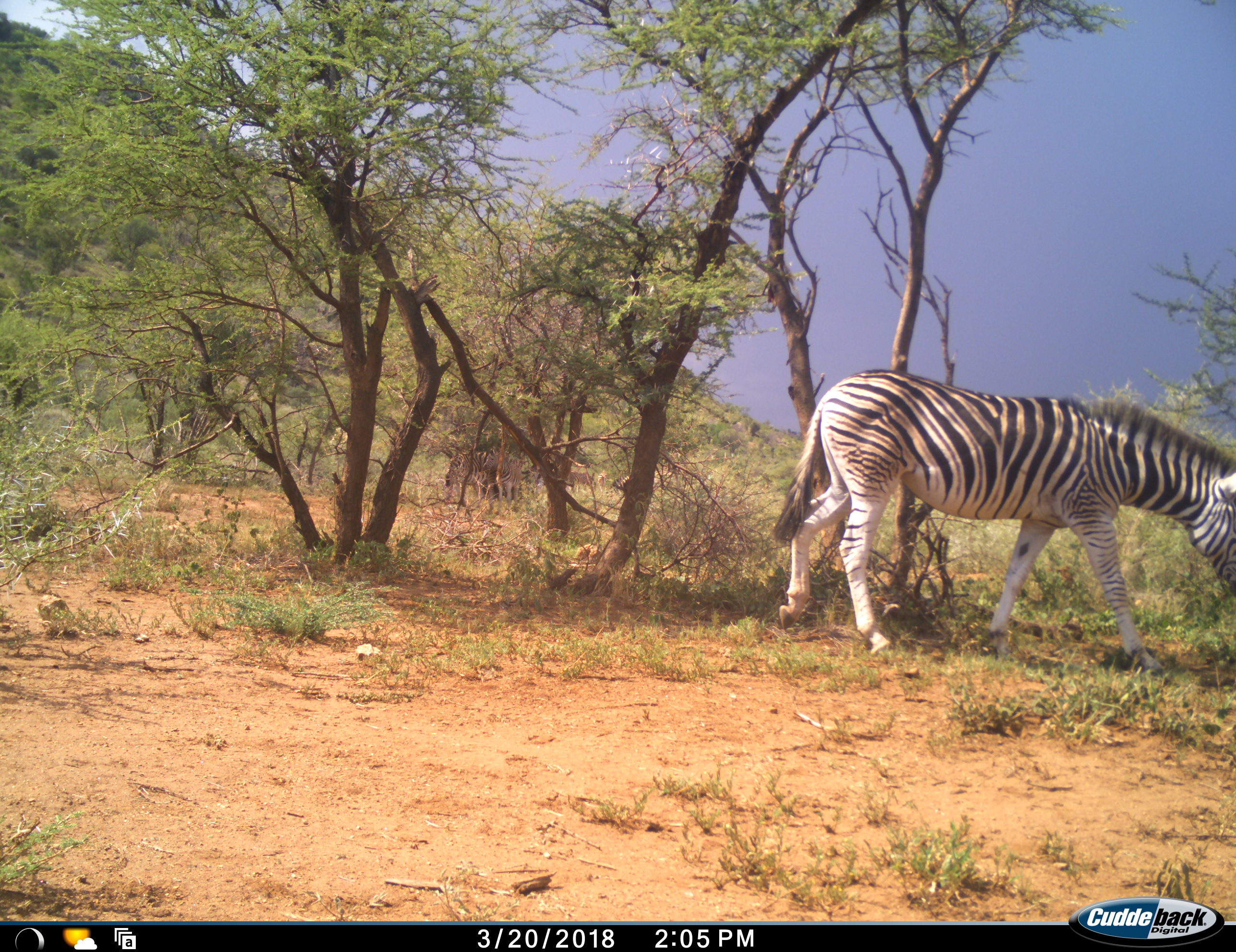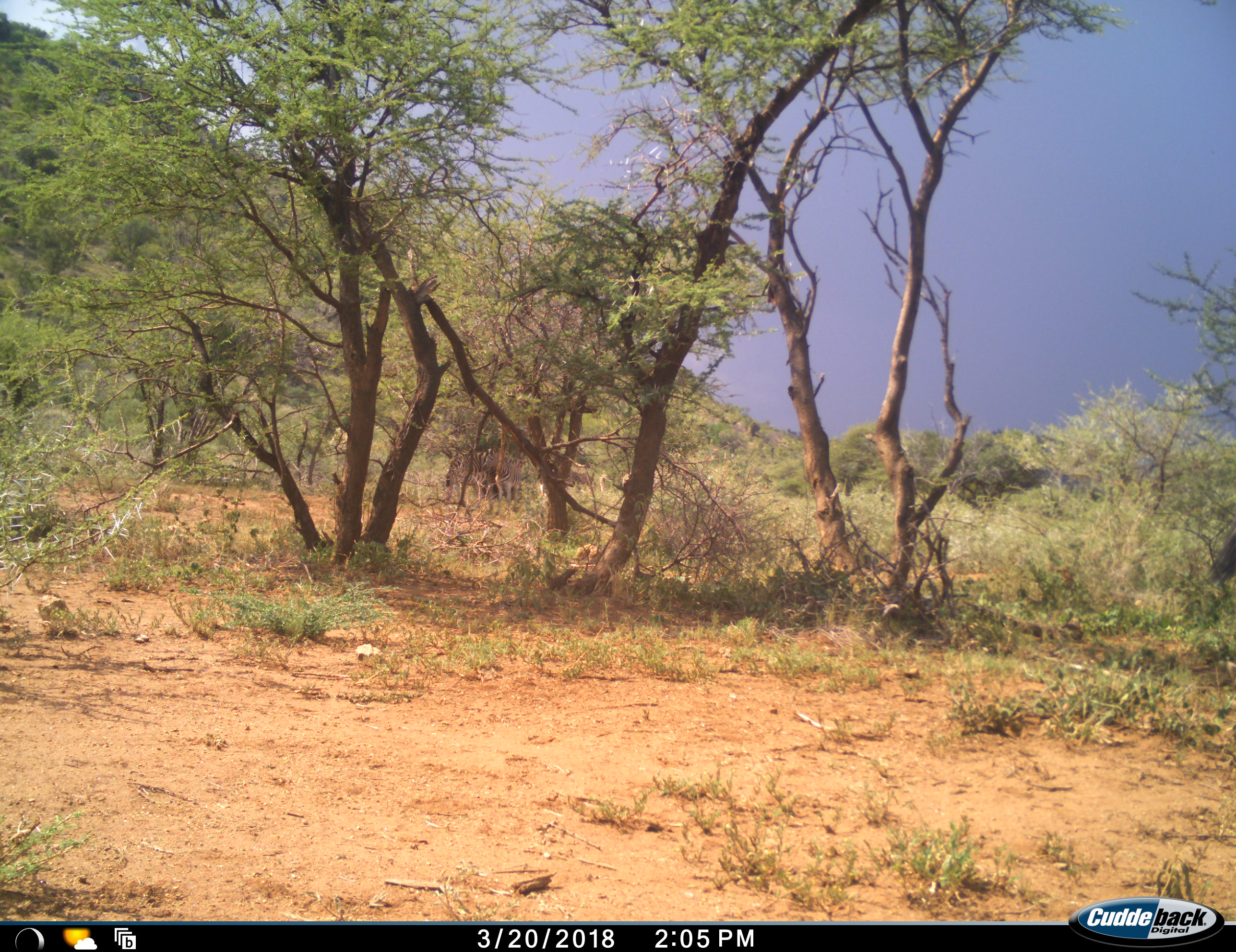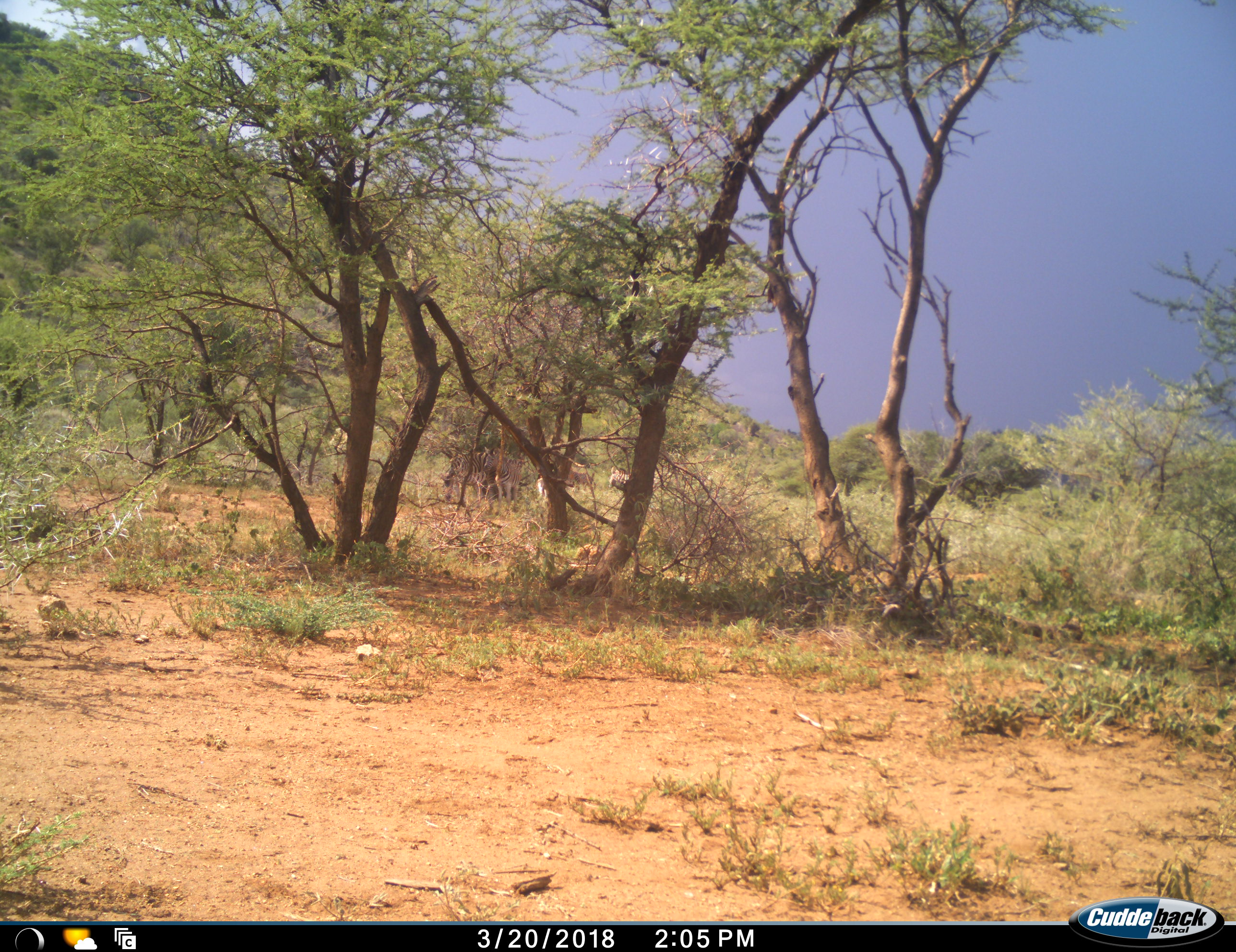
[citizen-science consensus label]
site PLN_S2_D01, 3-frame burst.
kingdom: Animalia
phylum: Chordata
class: Mammalia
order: Perissodactyla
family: Equidae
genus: Equus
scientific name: Equus quagga burchellii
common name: burchell's zebra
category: zebraburchells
Zebraburchells (burchell's zebra) (Equus quagga burchellii), count 3. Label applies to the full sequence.